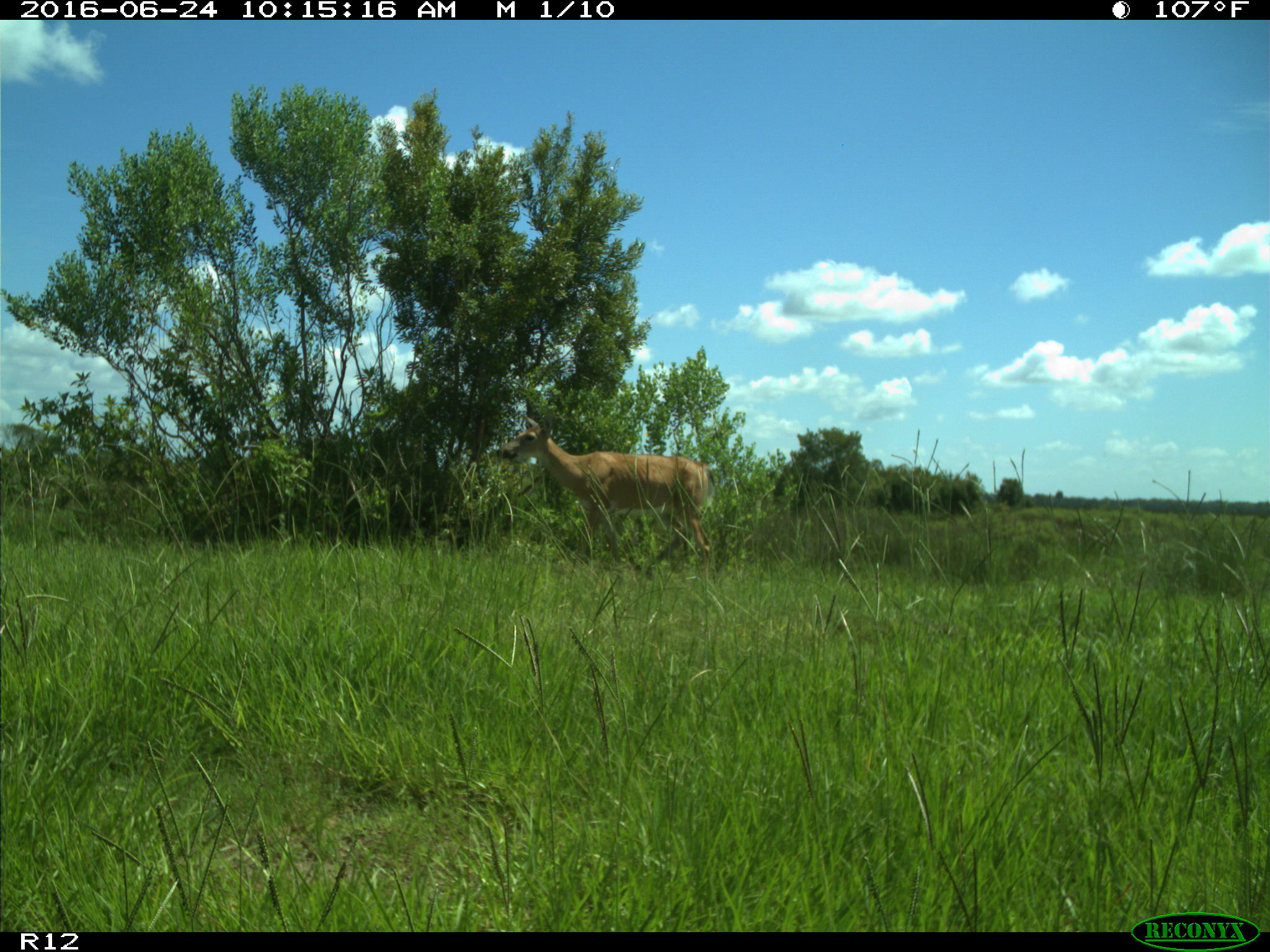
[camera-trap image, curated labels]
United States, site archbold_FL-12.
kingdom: Animalia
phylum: Chordata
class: Mammalia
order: Artiodactyla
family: Cervidae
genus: Odocoileus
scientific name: Odocoileus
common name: deer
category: unidentified deer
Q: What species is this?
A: Unidentified deer (deer) (Odocoileus).